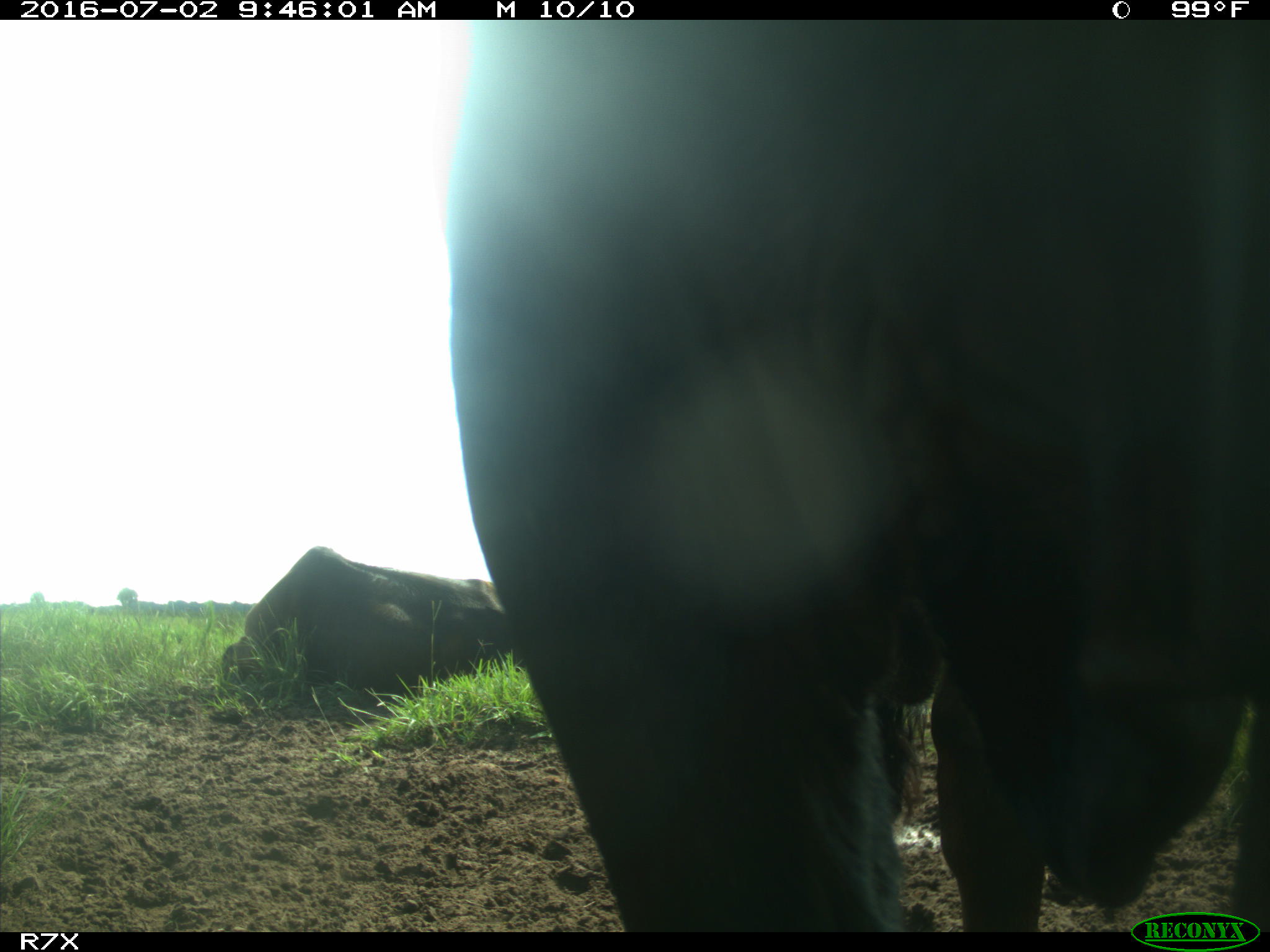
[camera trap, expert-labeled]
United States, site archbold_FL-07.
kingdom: Animalia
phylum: Chordata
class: Mammalia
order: Artiodactyla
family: Bovidae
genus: Bos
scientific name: Bos taurus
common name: domestic cow